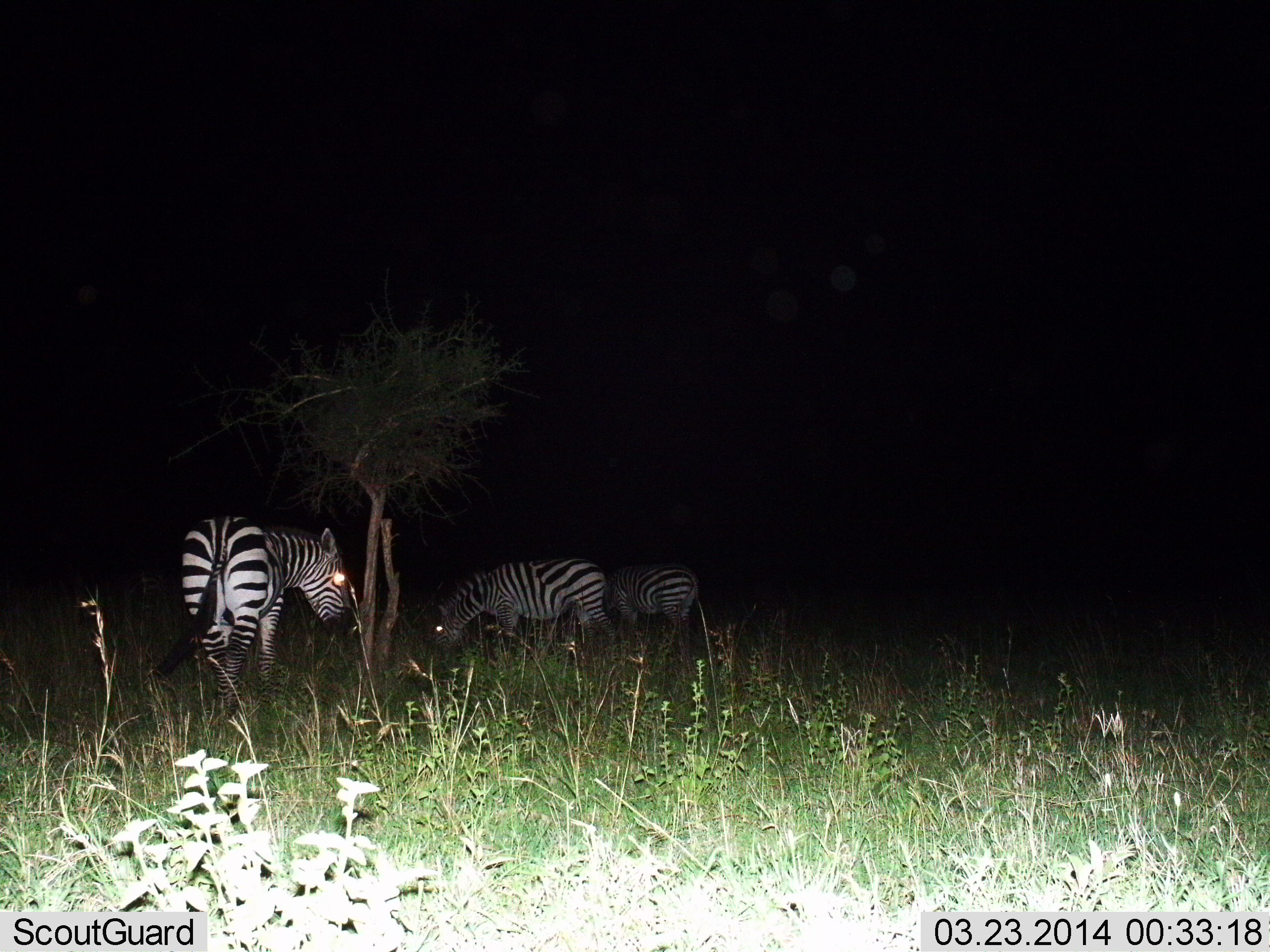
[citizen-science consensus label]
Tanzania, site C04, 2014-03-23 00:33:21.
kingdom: Animalia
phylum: Chordata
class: Mammalia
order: Perissodactyla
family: Equidae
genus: Equus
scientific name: Equus quagga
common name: plains zebra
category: zebra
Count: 3.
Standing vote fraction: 40%.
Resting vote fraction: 0%.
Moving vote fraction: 10%.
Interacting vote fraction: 0%.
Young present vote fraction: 0%.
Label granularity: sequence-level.